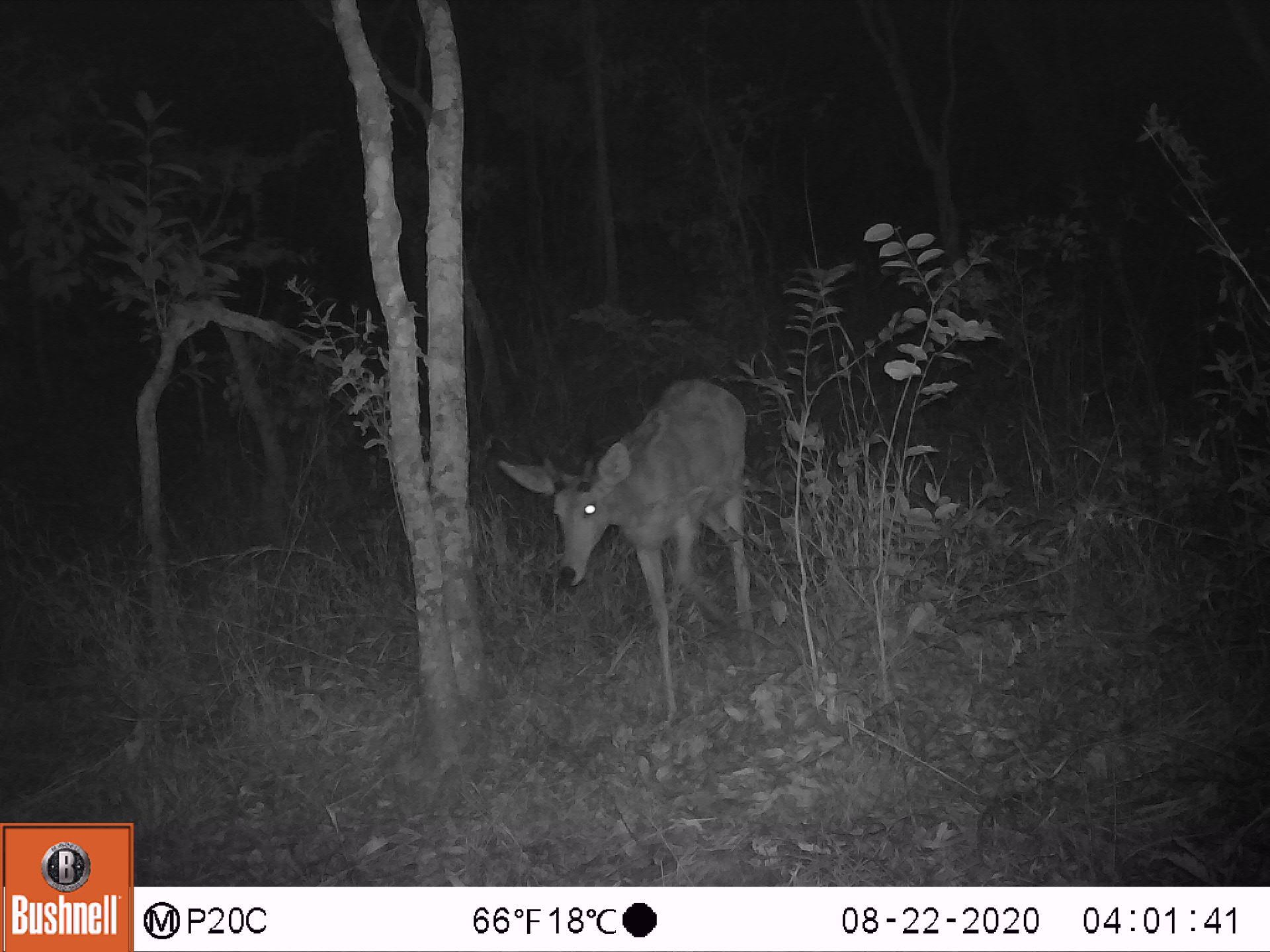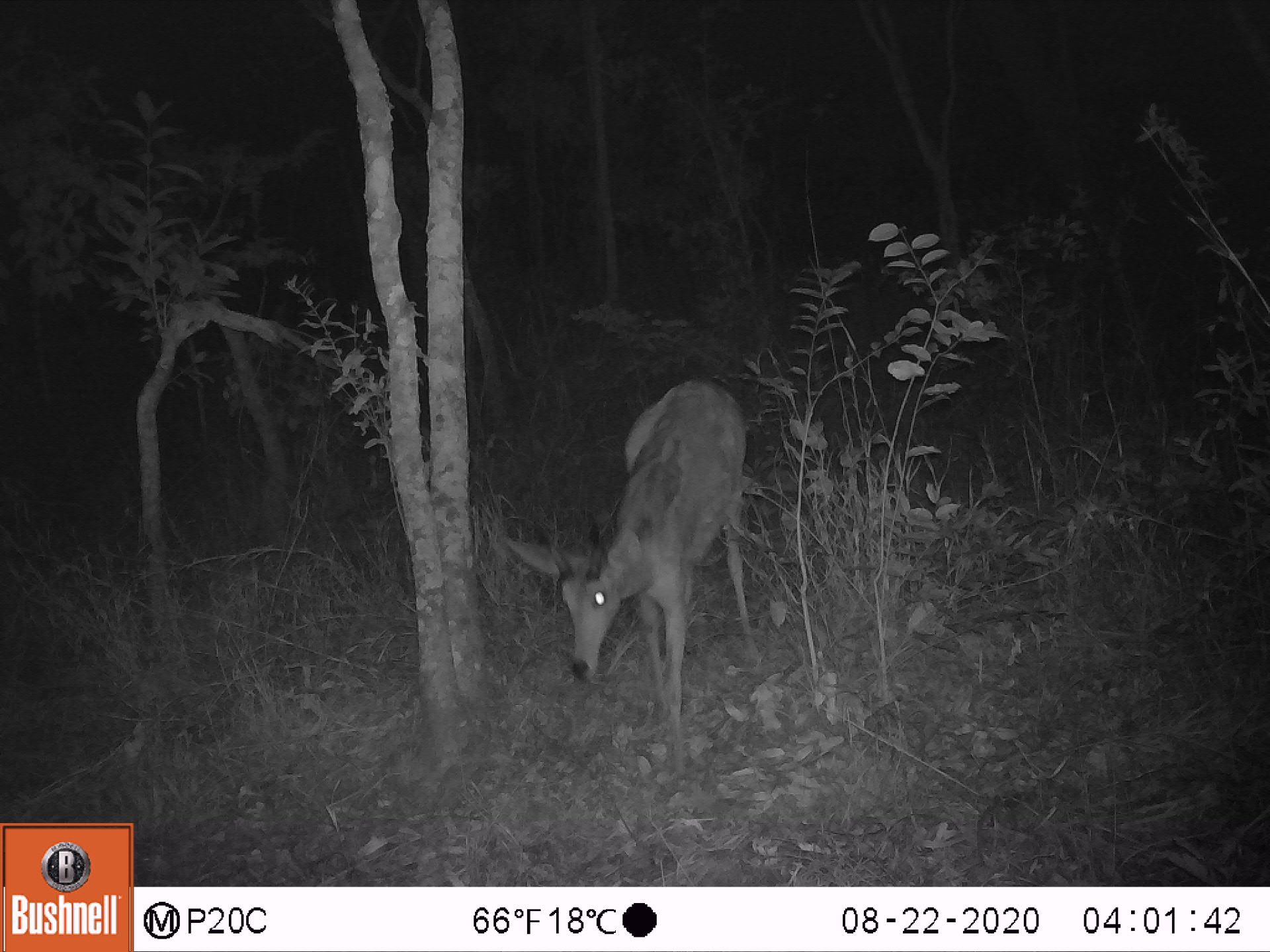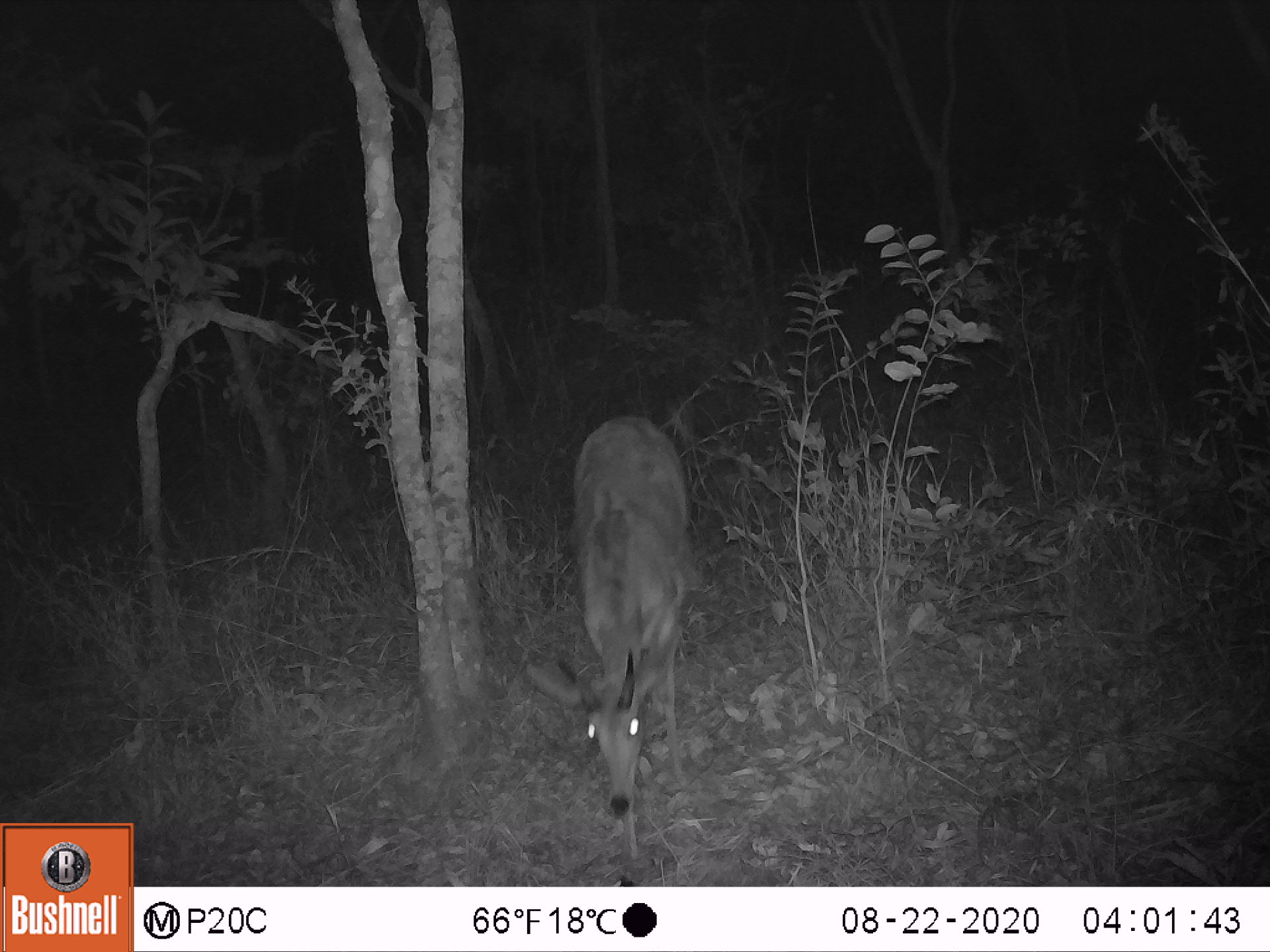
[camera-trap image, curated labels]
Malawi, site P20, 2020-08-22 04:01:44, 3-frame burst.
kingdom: Animalia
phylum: Chordata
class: Mammalia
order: Artiodactyla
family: Bovidae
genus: Redunca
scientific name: Redunca arundinum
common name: southern reedbuck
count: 1